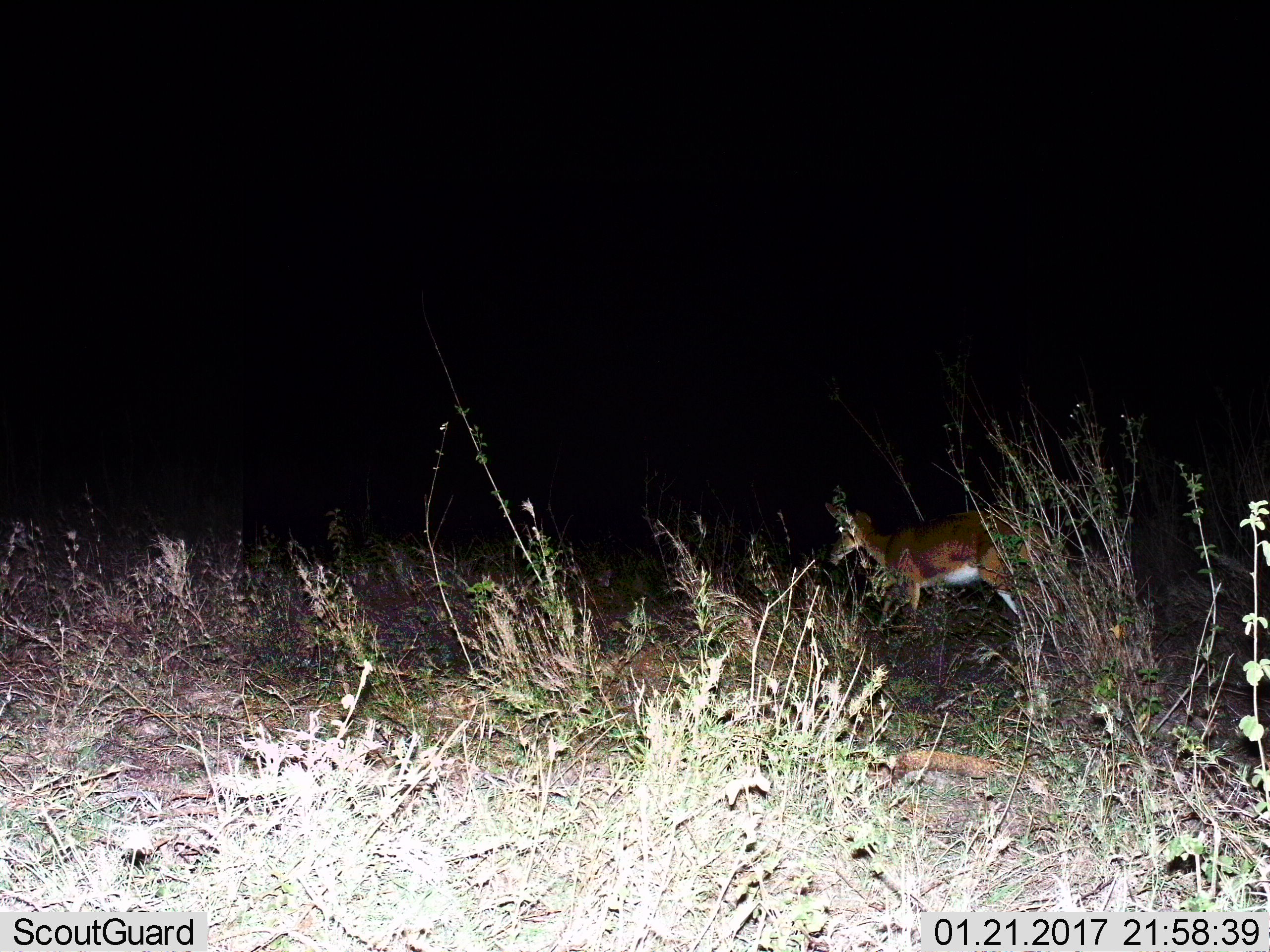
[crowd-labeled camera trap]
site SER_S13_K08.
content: unidentified animal